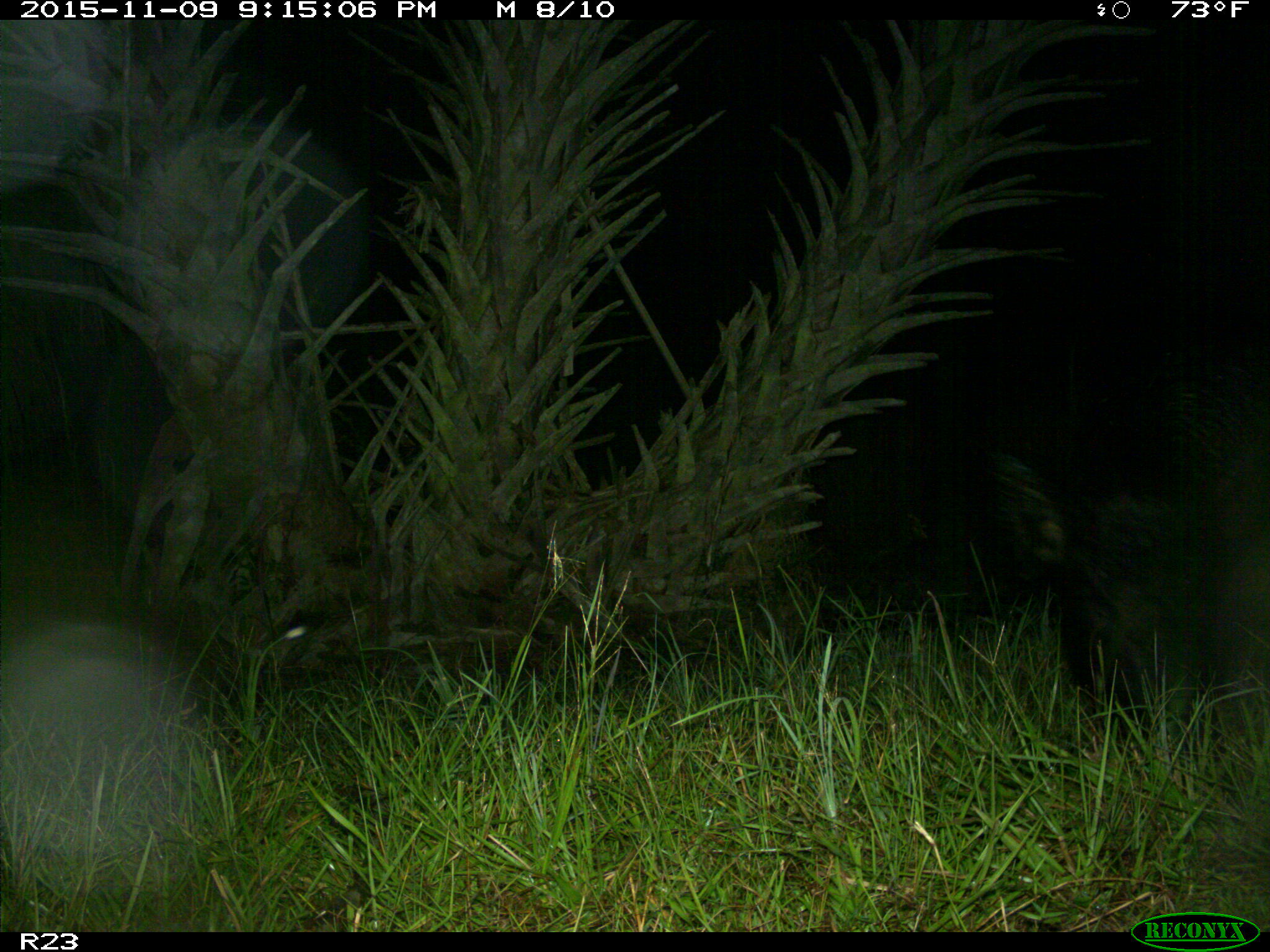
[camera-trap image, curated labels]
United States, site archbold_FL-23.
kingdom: Animalia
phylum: Chordata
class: Mammalia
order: Artiodactyla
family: Suidae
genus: Sus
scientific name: Sus scrofa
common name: wild boar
Sus scrofa (wild boar).